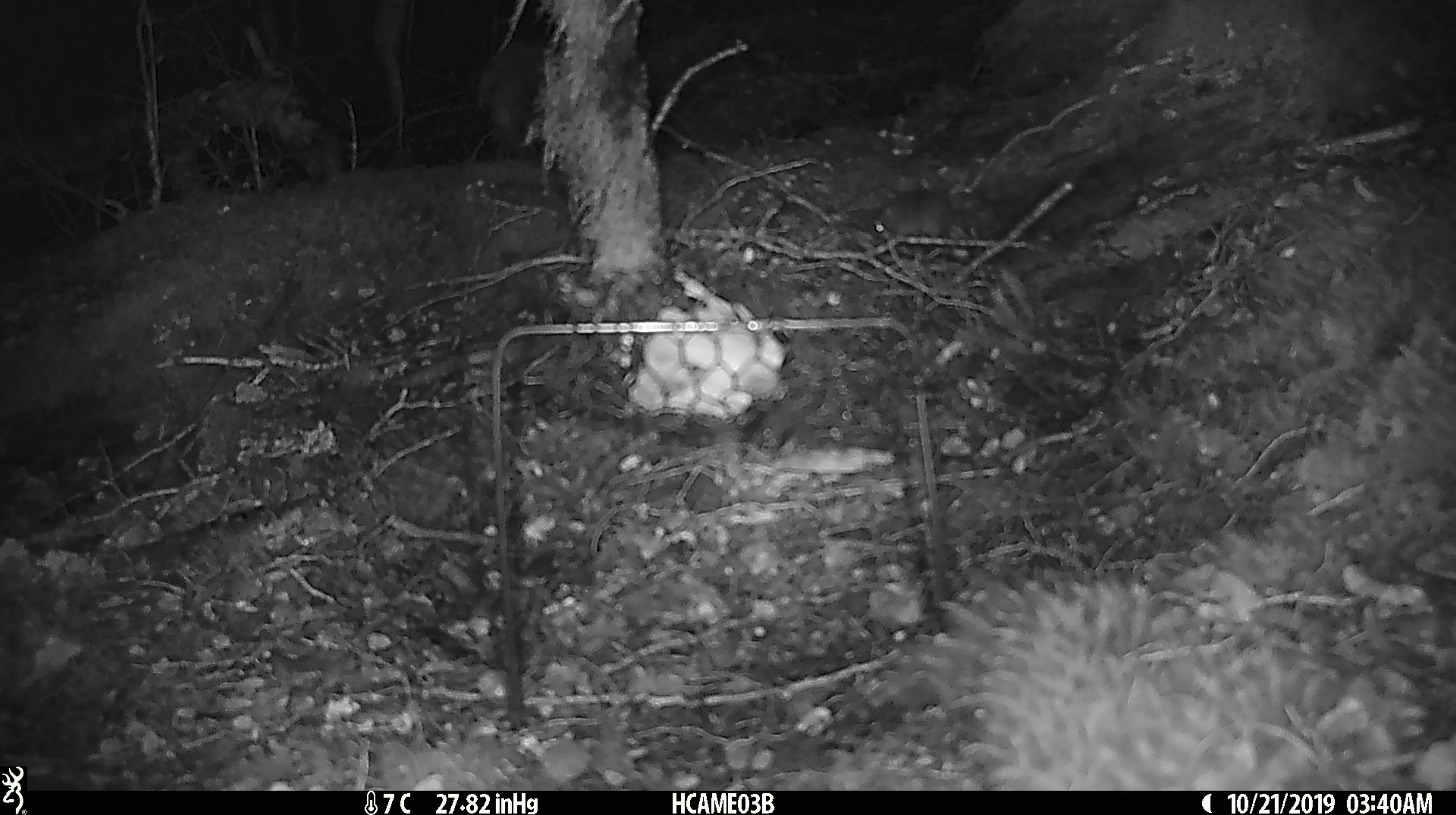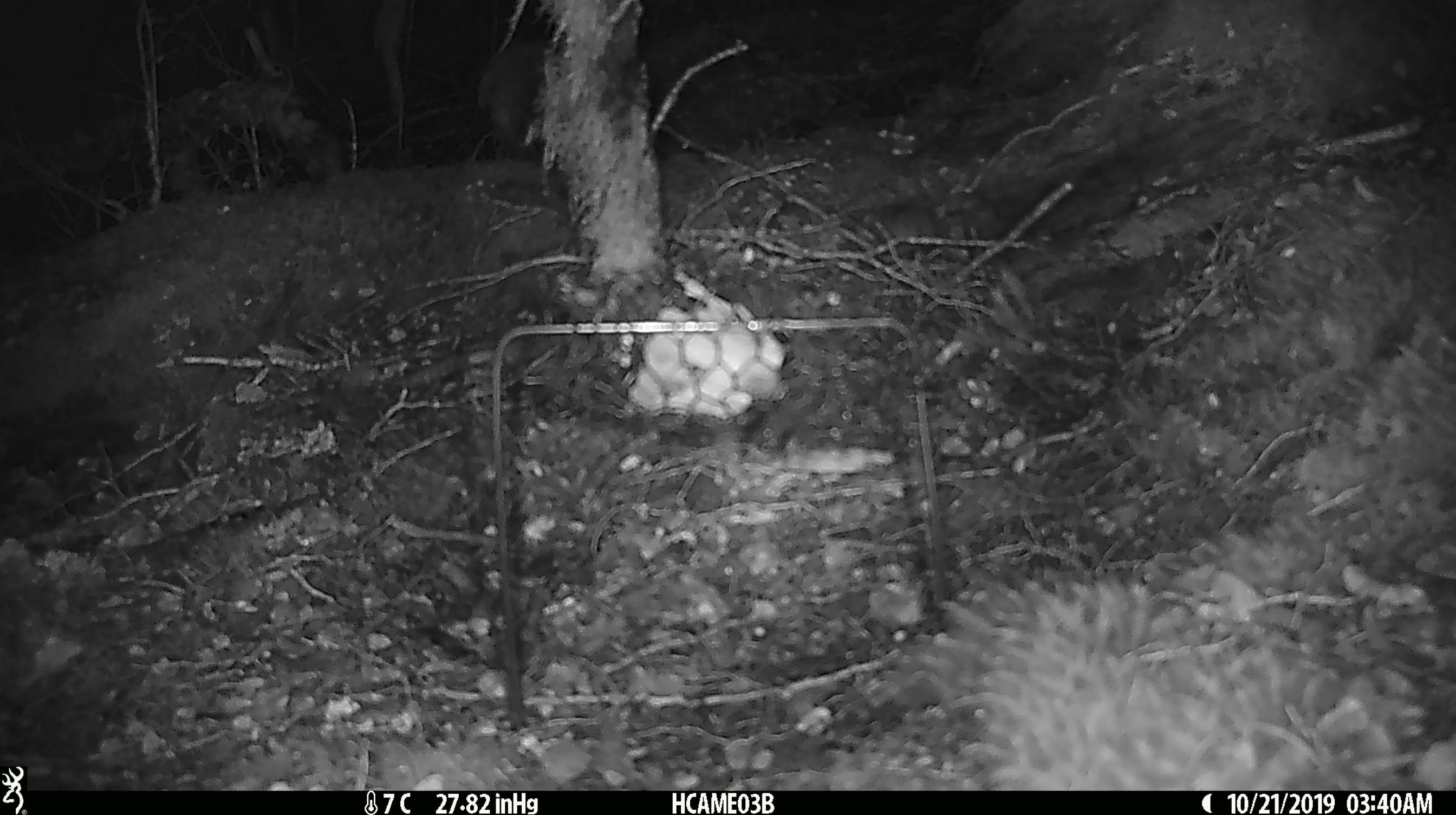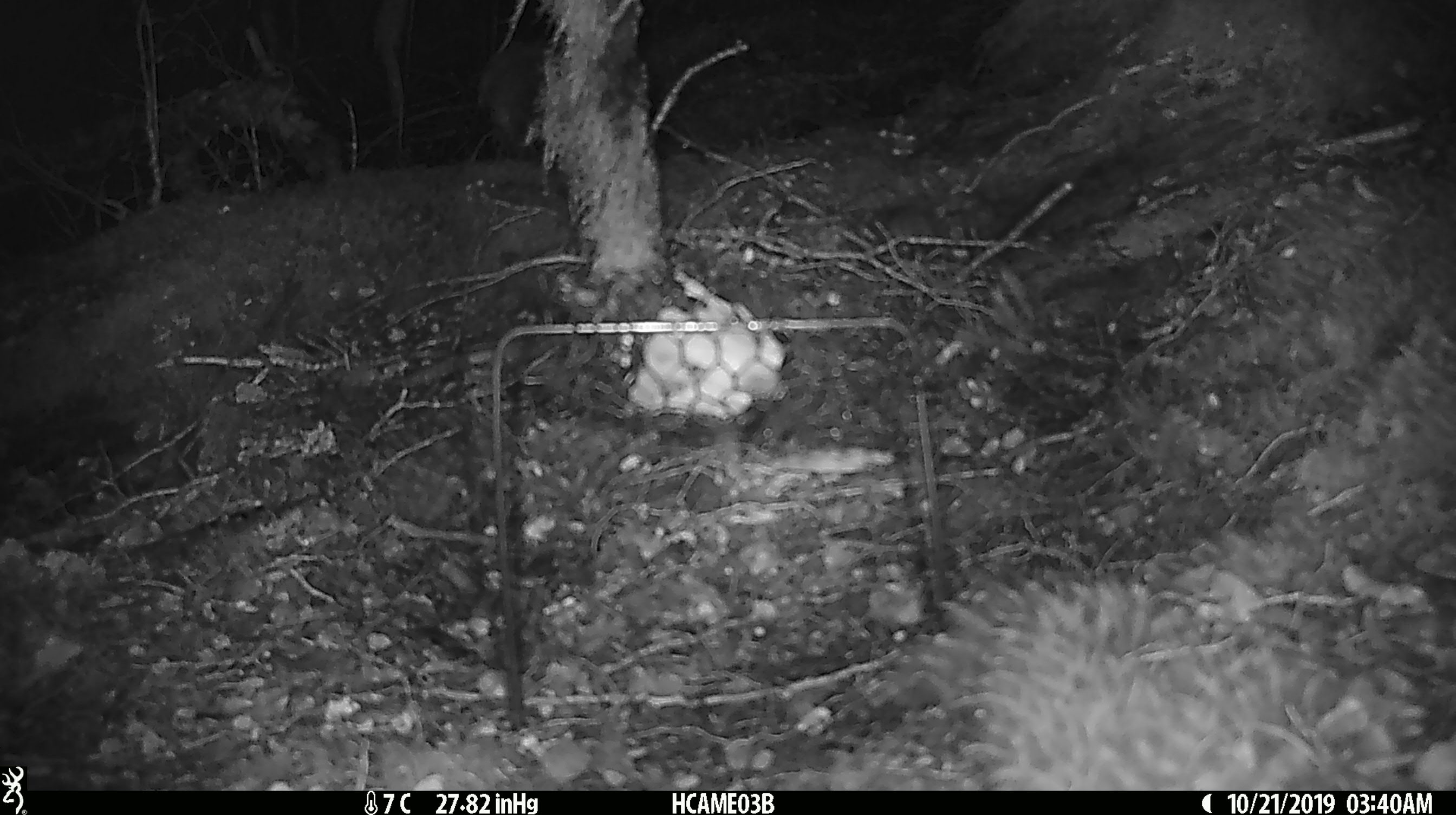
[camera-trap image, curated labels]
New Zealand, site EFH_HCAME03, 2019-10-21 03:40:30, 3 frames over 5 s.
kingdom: Animalia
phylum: Chordata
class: Mammalia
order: Rodentia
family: Muridae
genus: Mus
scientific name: Mus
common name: mouse